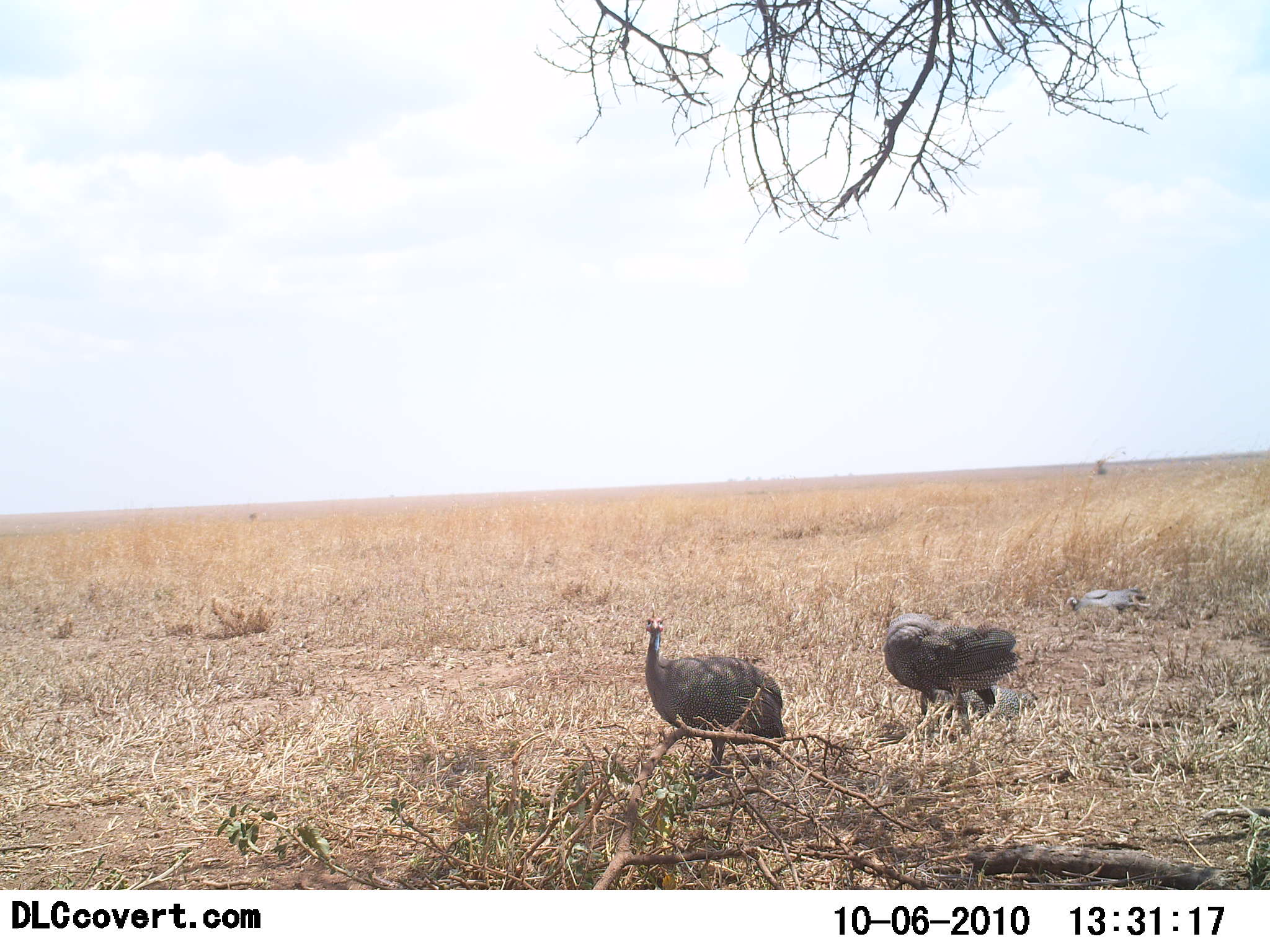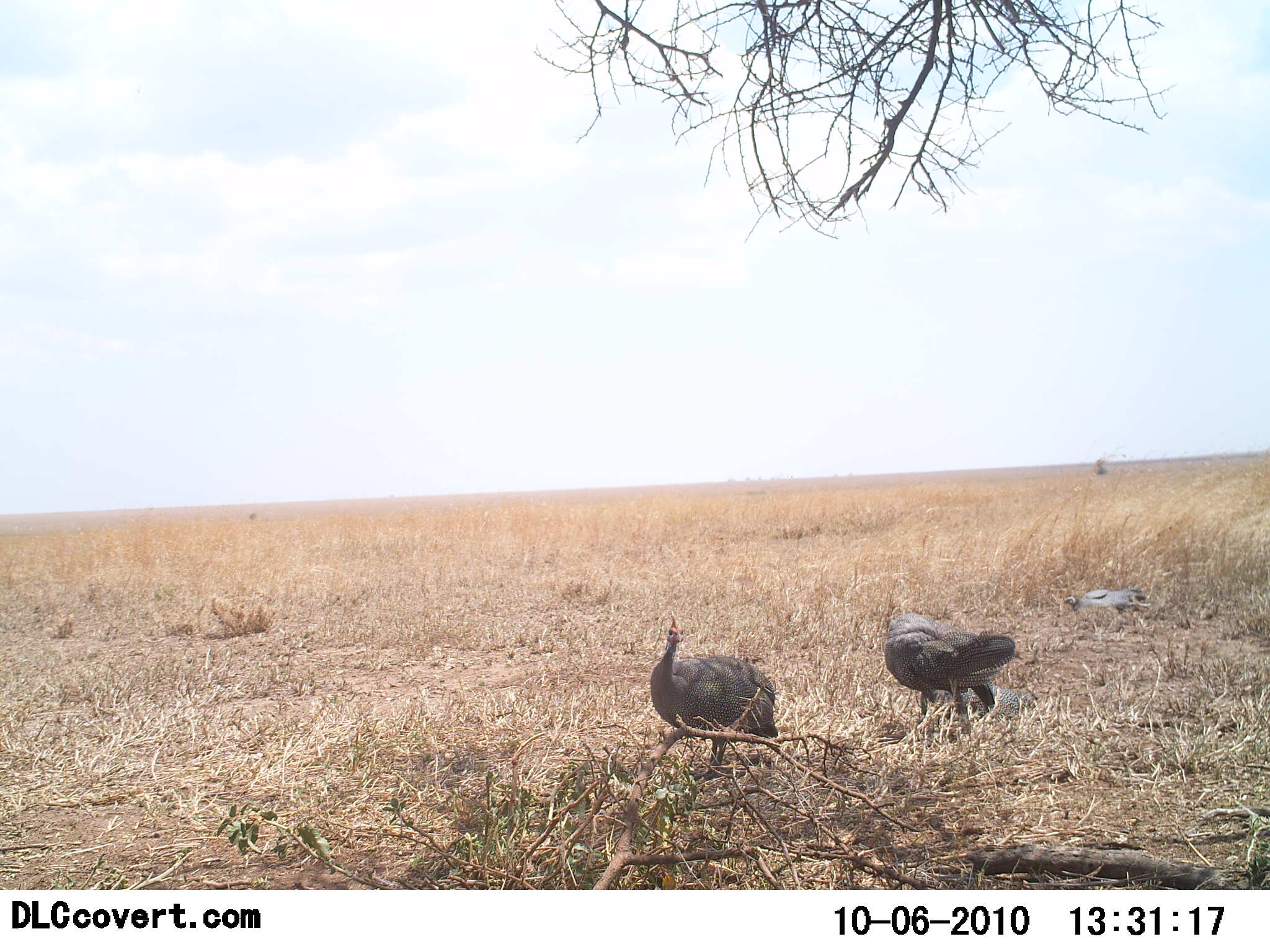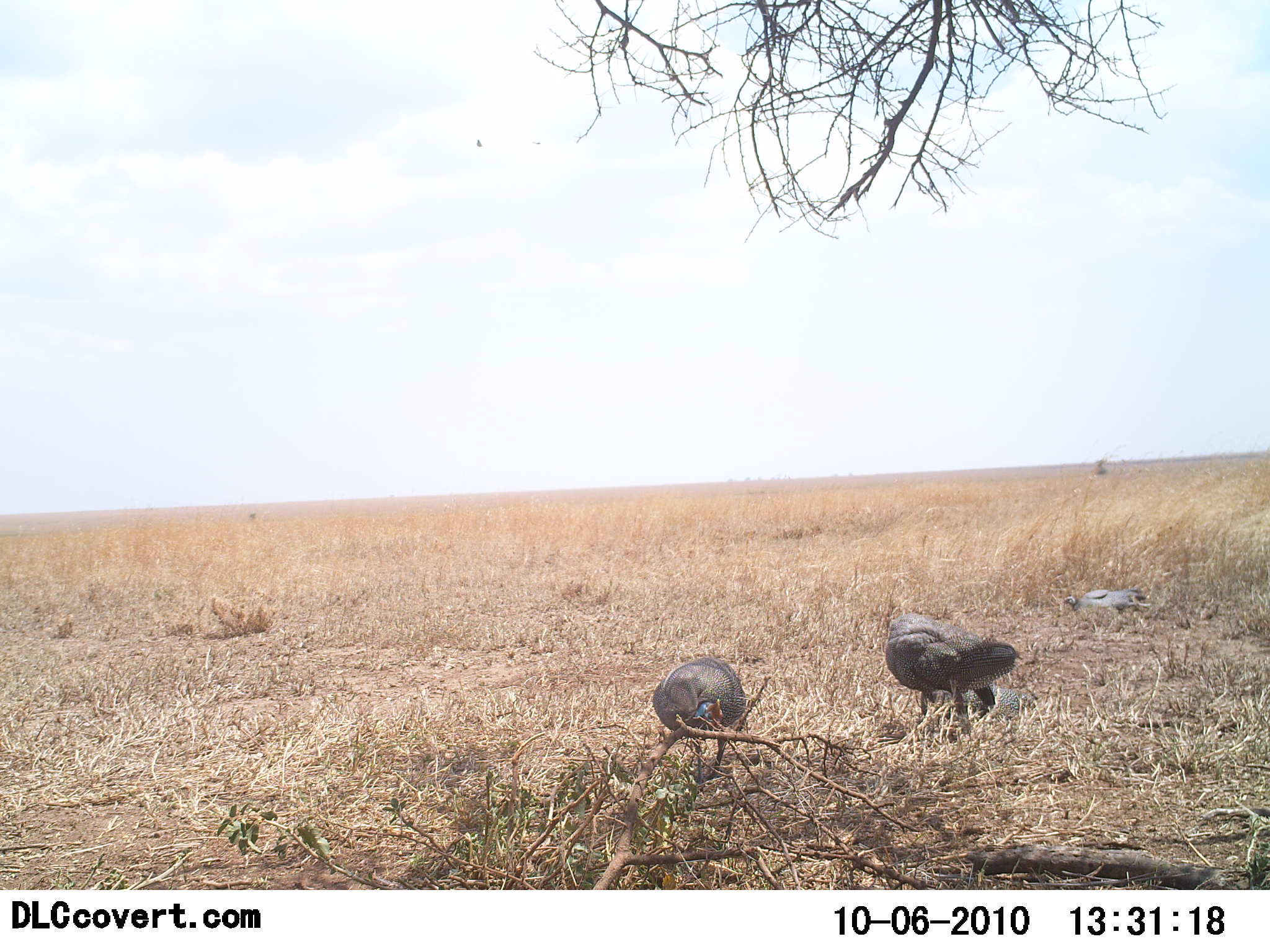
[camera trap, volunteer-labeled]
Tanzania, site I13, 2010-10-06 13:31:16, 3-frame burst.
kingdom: Animalia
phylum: Chordata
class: Aves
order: Galliformes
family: Numididae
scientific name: Numididae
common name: guinea fowl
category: guineafowl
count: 3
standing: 42%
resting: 50%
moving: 25%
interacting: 0%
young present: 0%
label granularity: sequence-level